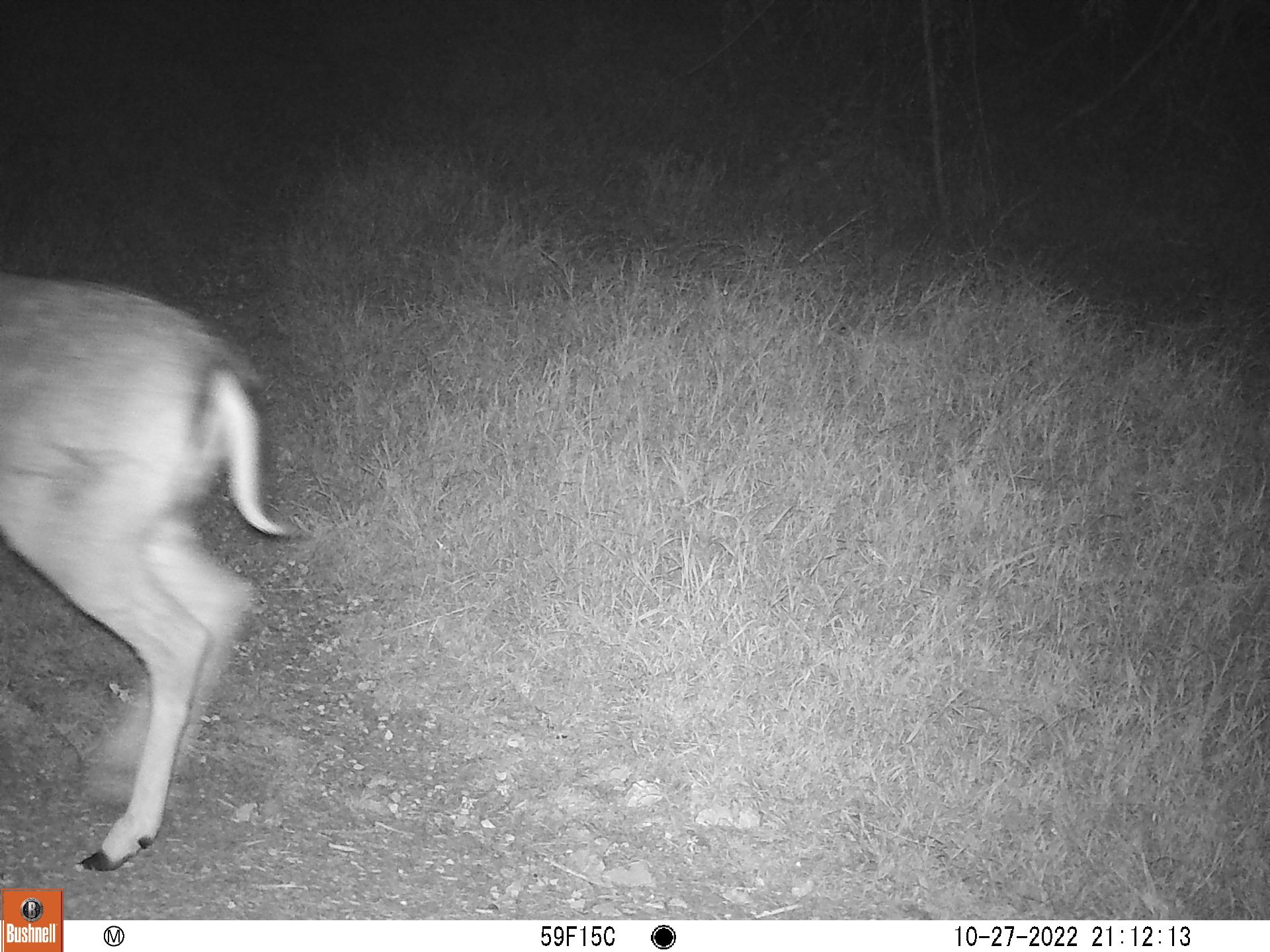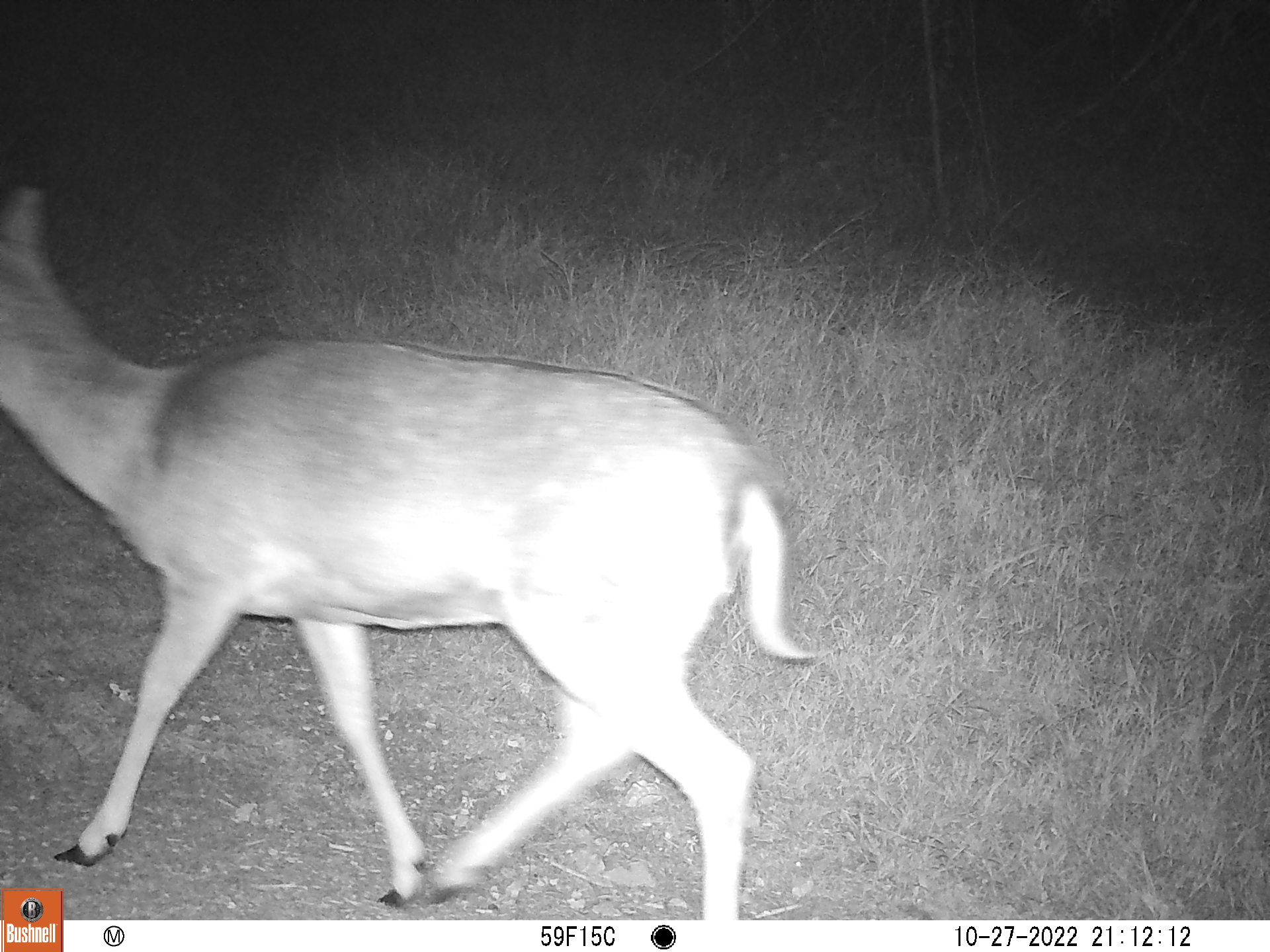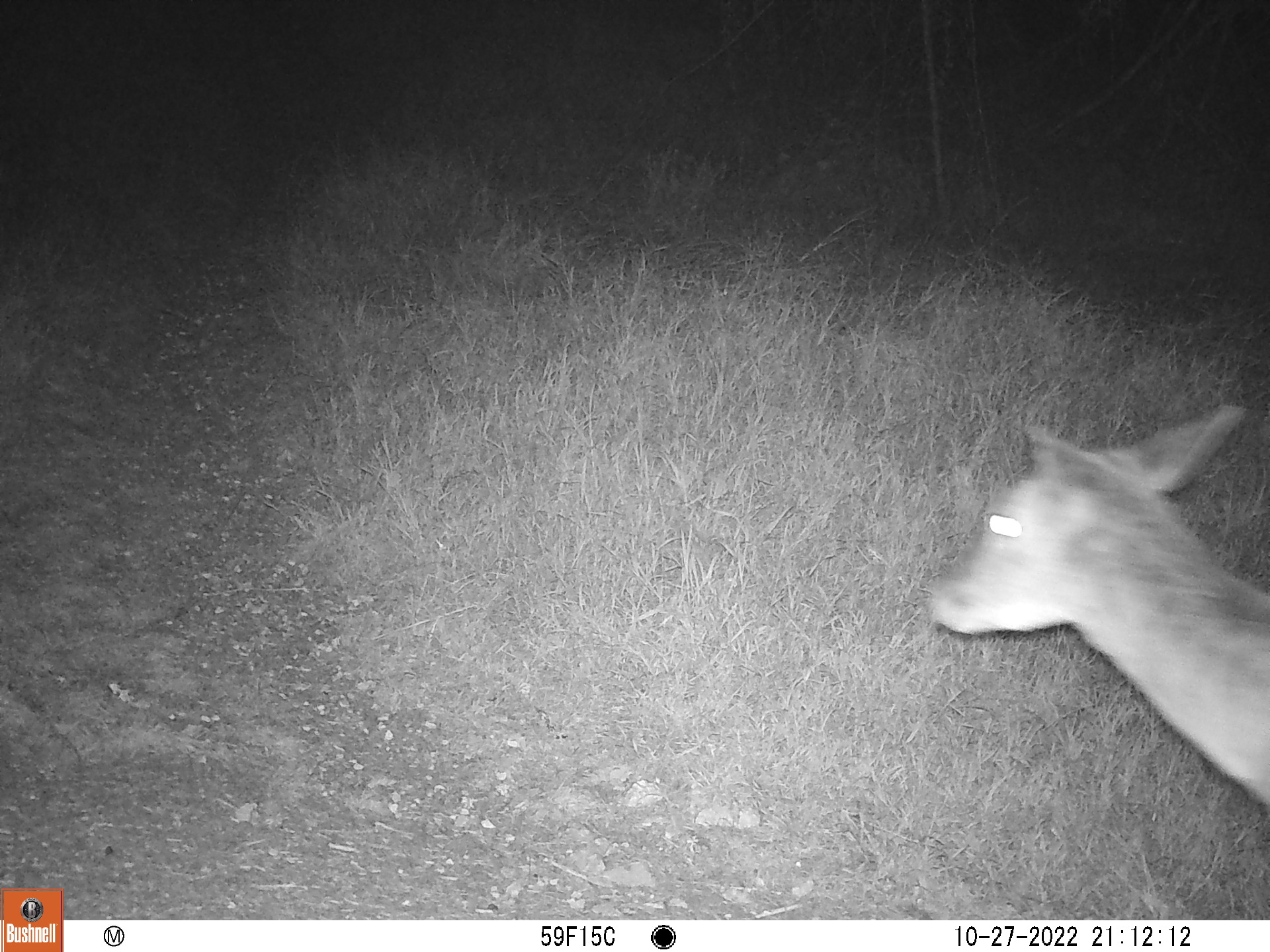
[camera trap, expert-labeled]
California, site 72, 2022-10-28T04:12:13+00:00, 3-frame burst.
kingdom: Animalia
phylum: Chordata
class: Mammalia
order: Artiodactyla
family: Cervidae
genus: Odocoileus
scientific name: Odocoileus hemionus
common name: mule deer